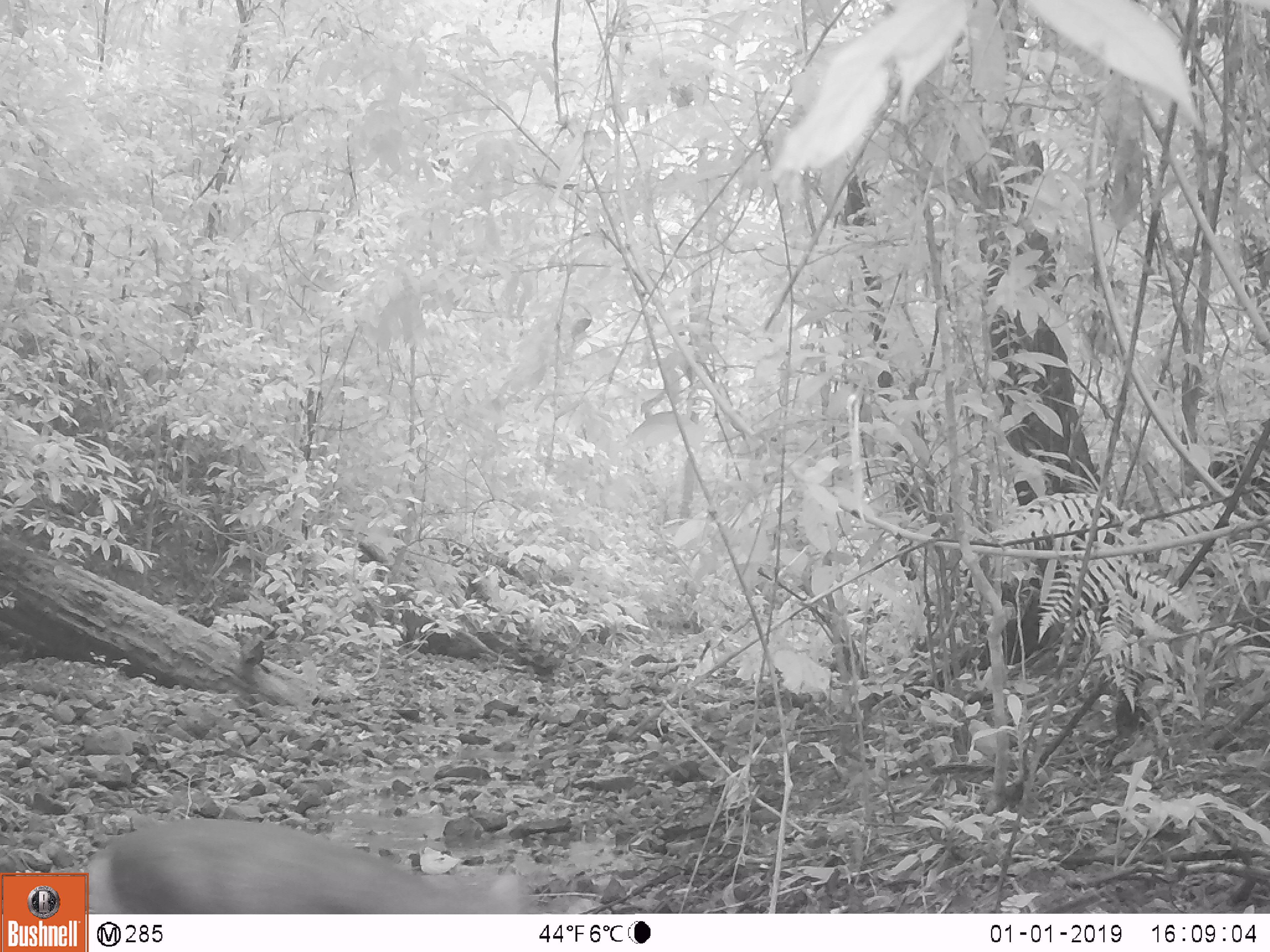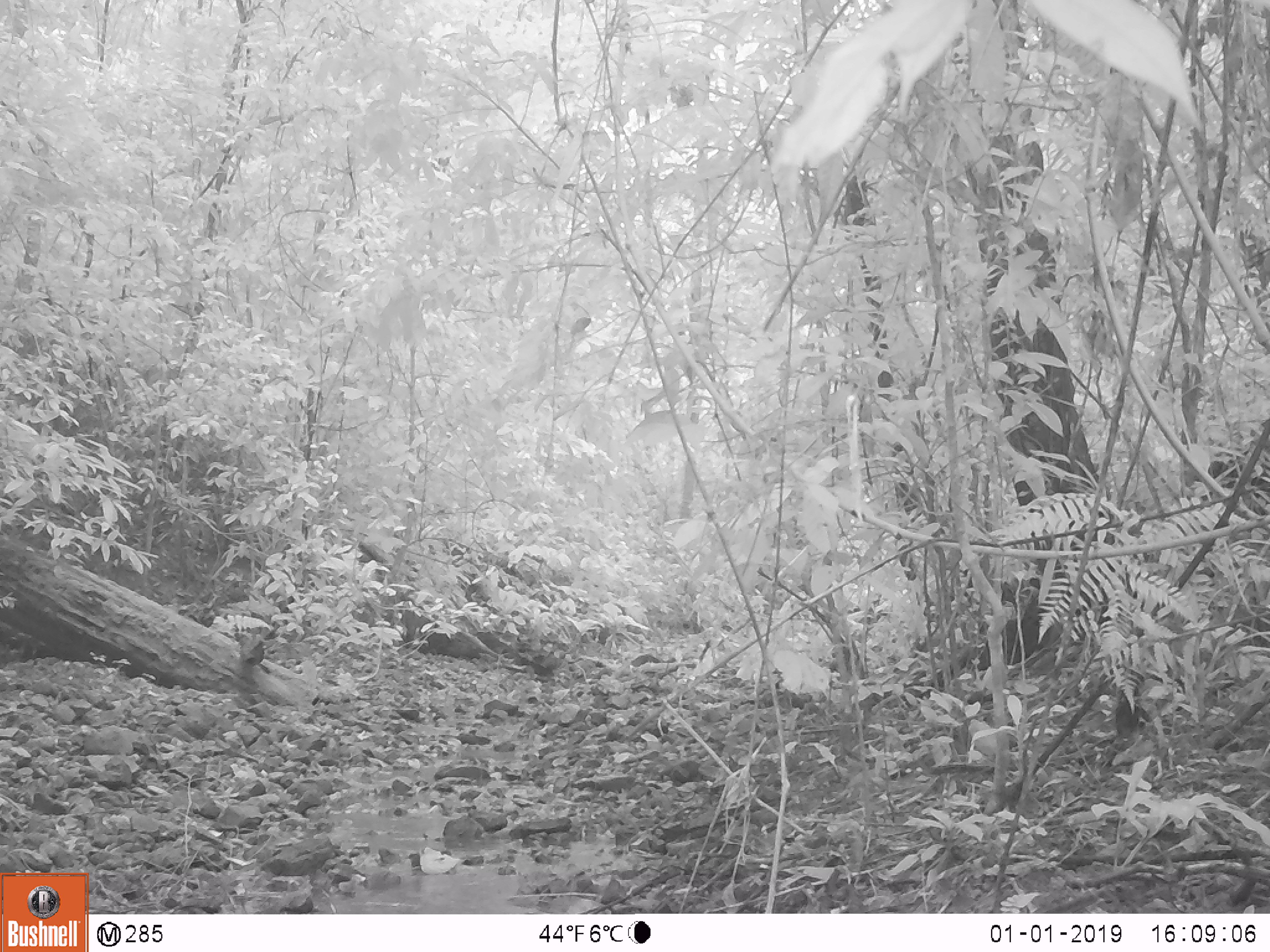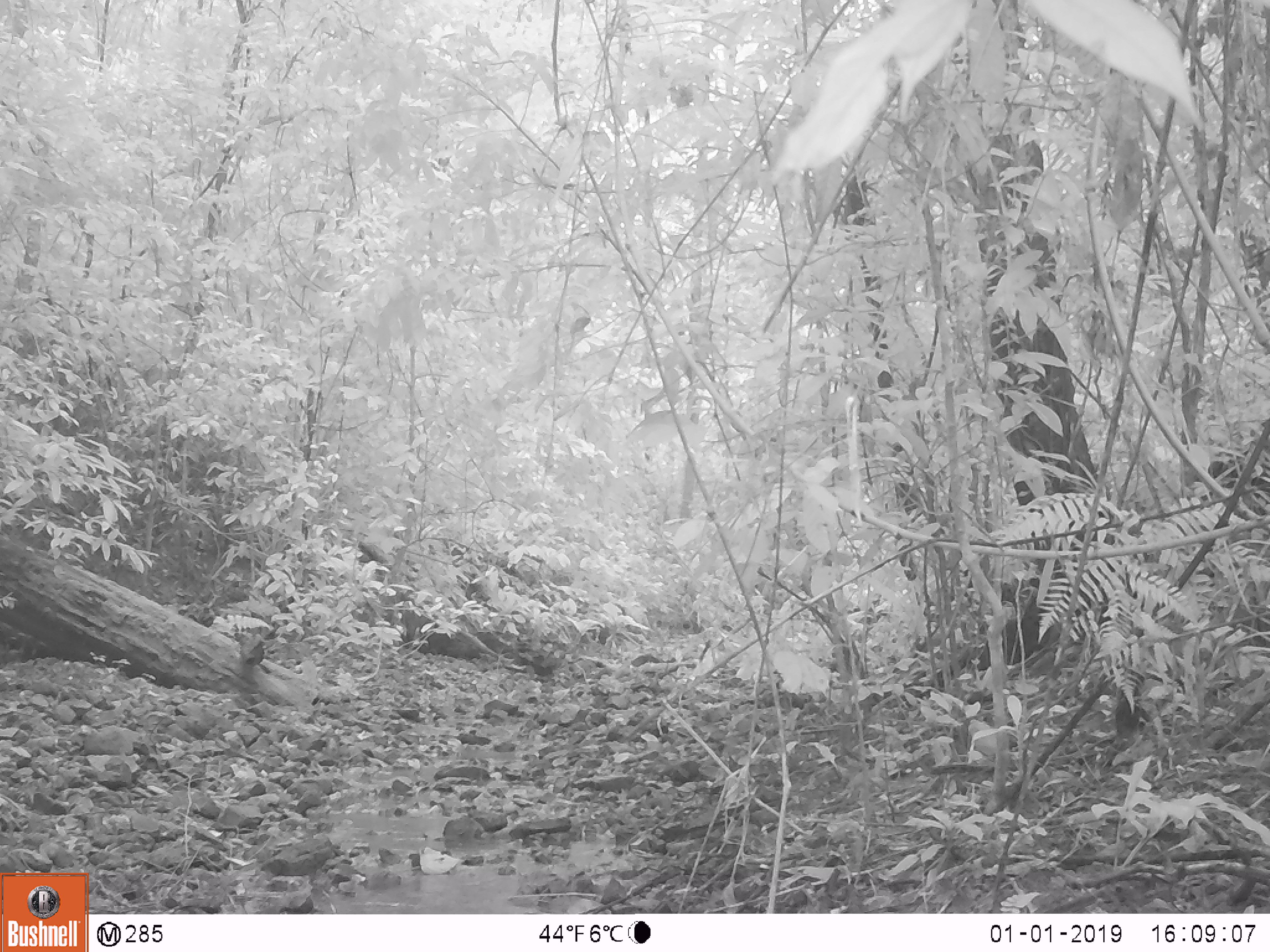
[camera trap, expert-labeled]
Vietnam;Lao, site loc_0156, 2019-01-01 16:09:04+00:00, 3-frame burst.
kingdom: Animalia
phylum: Chordata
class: Mammalia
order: Artiodactyla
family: Cervidae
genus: Muntiacus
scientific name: Muntiacus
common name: muntjacs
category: unidentified muntjac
Unidentified muntjac (muntjacs) (Muntiacus). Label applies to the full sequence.